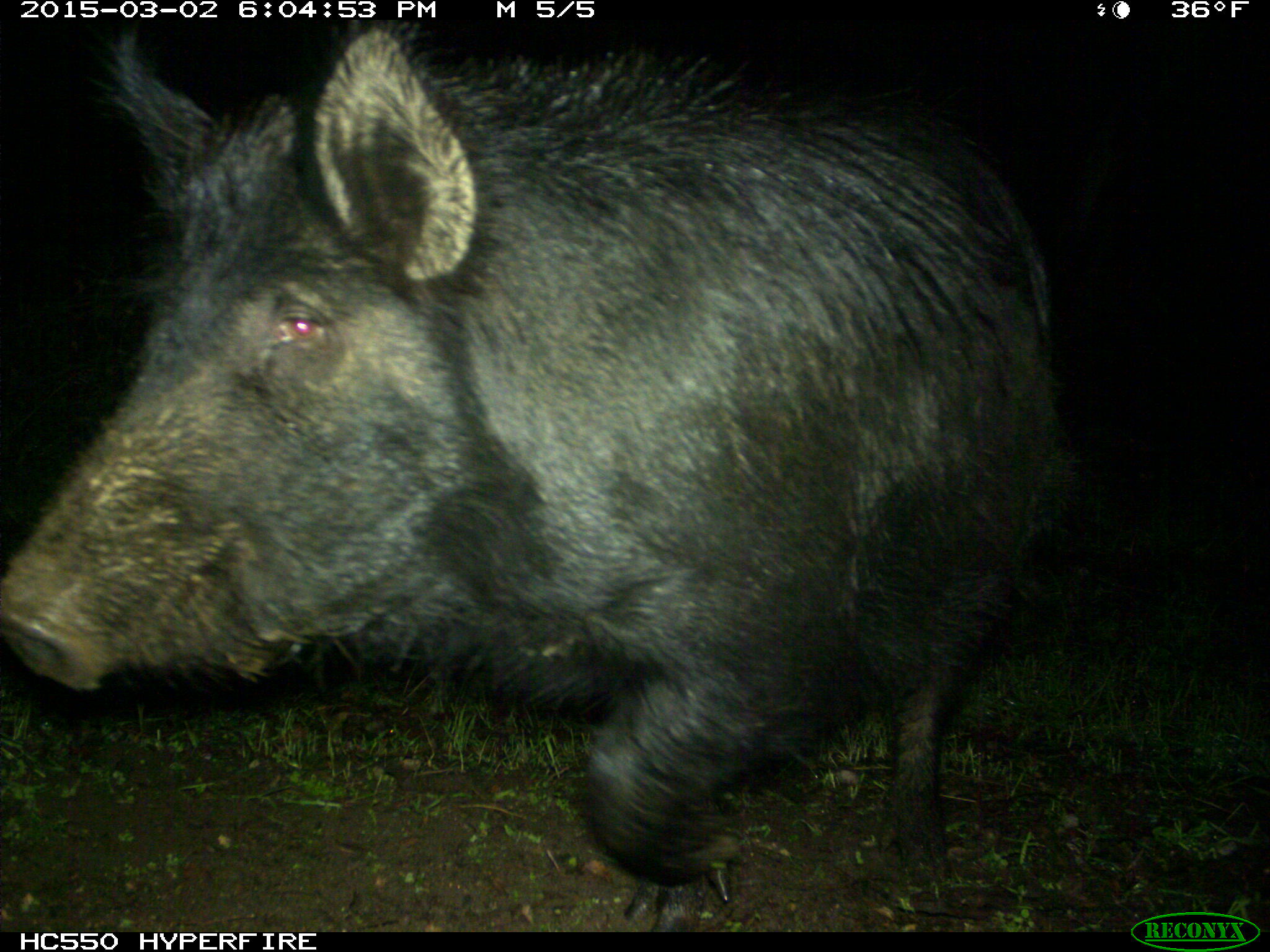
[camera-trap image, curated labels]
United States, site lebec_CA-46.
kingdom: Animalia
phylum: Chordata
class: Mammalia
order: Artiodactyla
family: Suidae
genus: Sus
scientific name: Sus scrofa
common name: wild boar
Sus scrofa (wild boar).